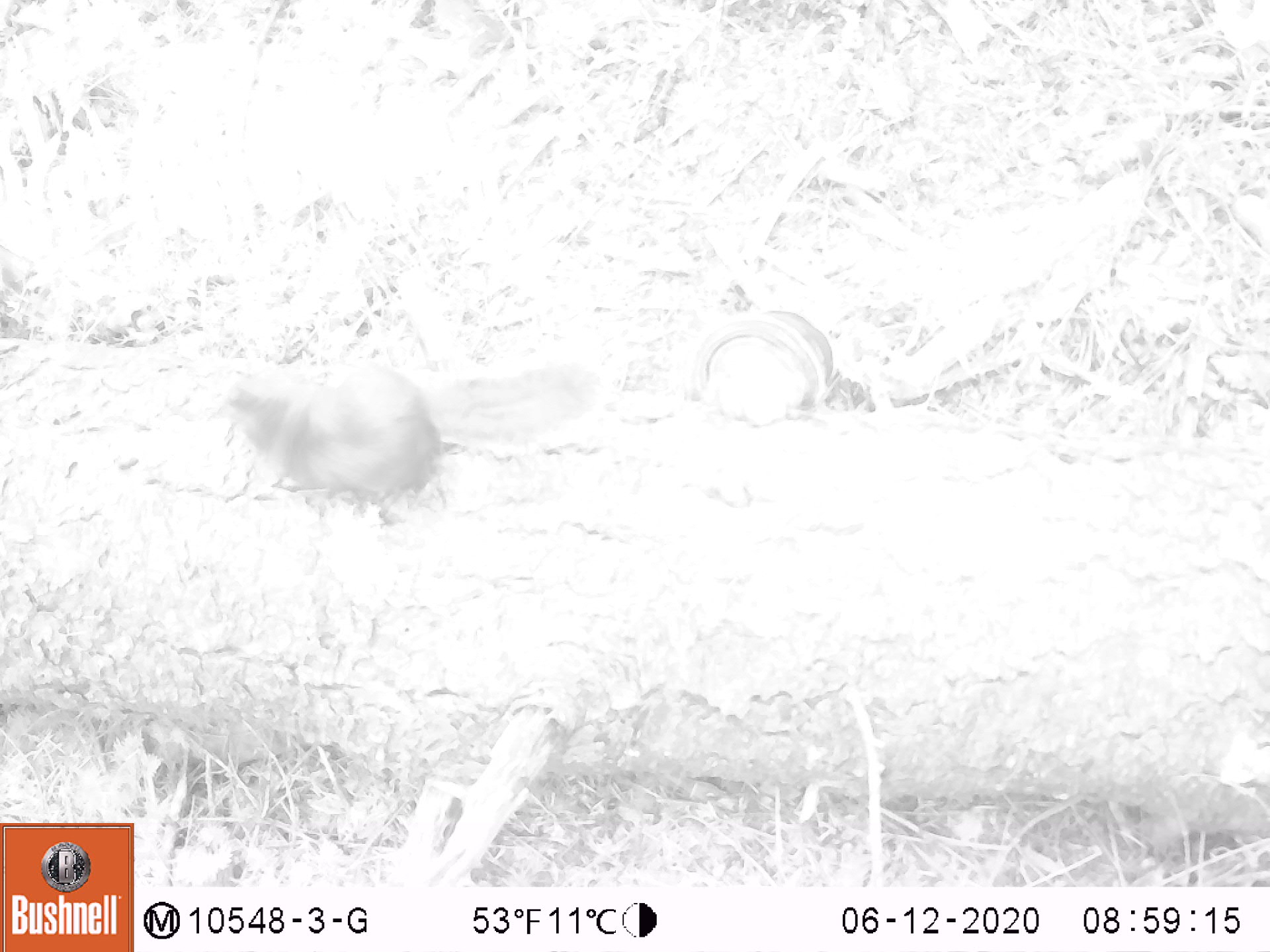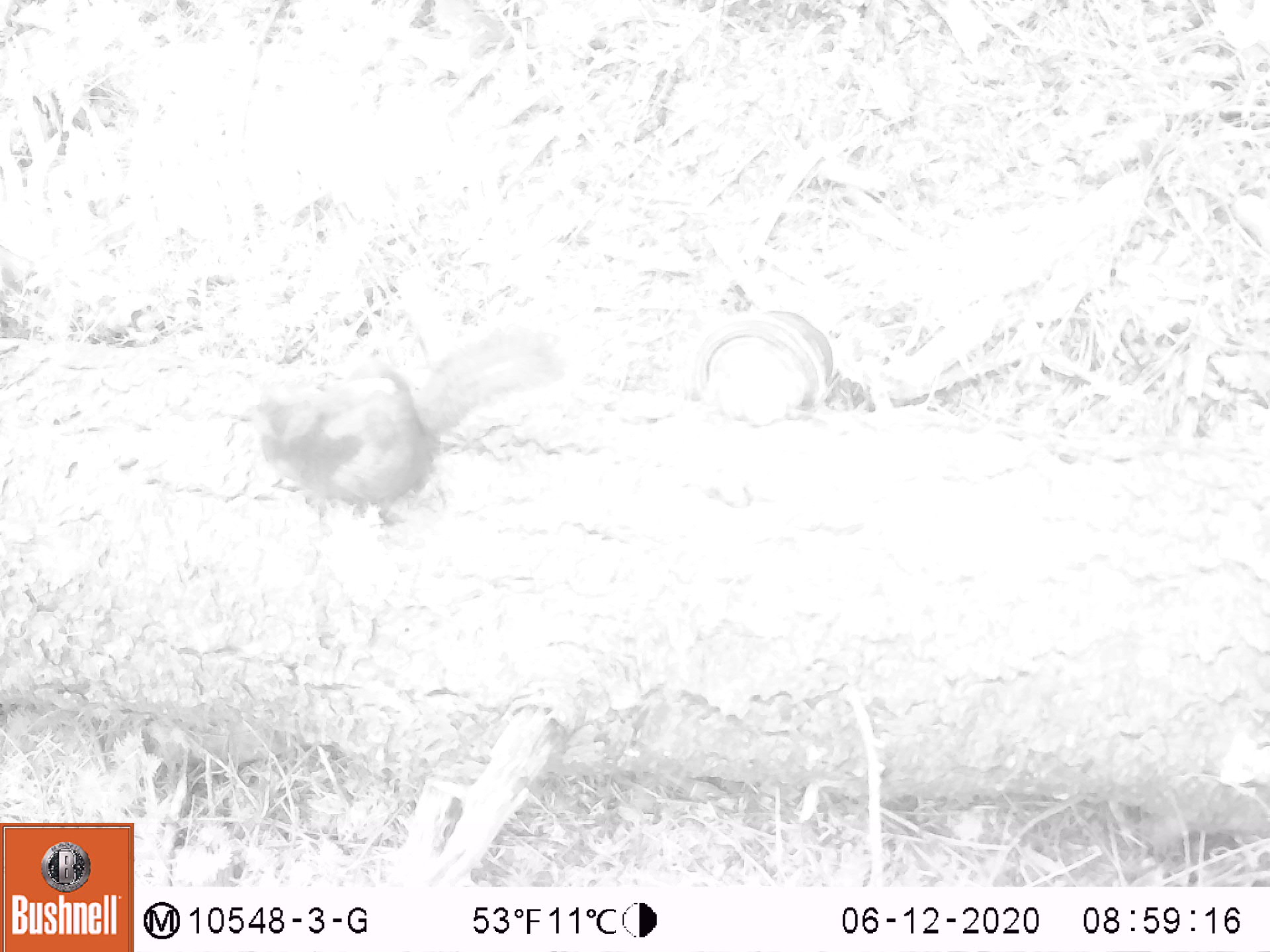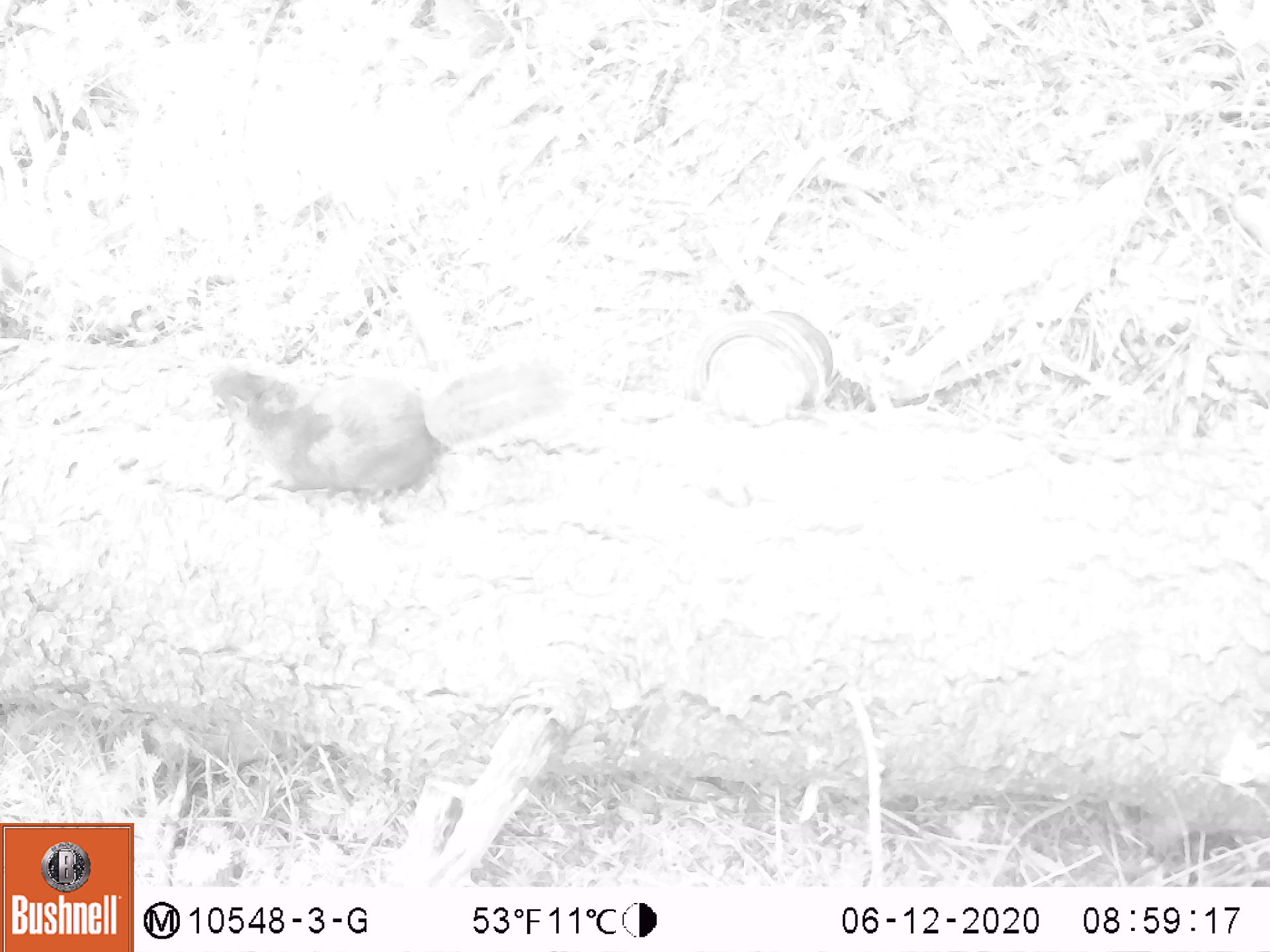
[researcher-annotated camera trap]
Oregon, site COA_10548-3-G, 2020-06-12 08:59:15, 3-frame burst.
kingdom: Animalia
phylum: Chordata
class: Mammalia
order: Rodentia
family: Sciuridae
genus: Tamiasciurus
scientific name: Tamiasciurus douglasii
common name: douglas squirrel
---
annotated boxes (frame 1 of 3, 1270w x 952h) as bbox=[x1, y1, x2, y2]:
douglas squirrel: bbox=[214, 355, 594, 512]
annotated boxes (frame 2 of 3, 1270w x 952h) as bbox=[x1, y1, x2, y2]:
douglas squirrel: bbox=[239, 324, 556, 516]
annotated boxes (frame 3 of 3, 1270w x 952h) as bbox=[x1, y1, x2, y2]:
douglas squirrel: bbox=[188, 356, 560, 509]